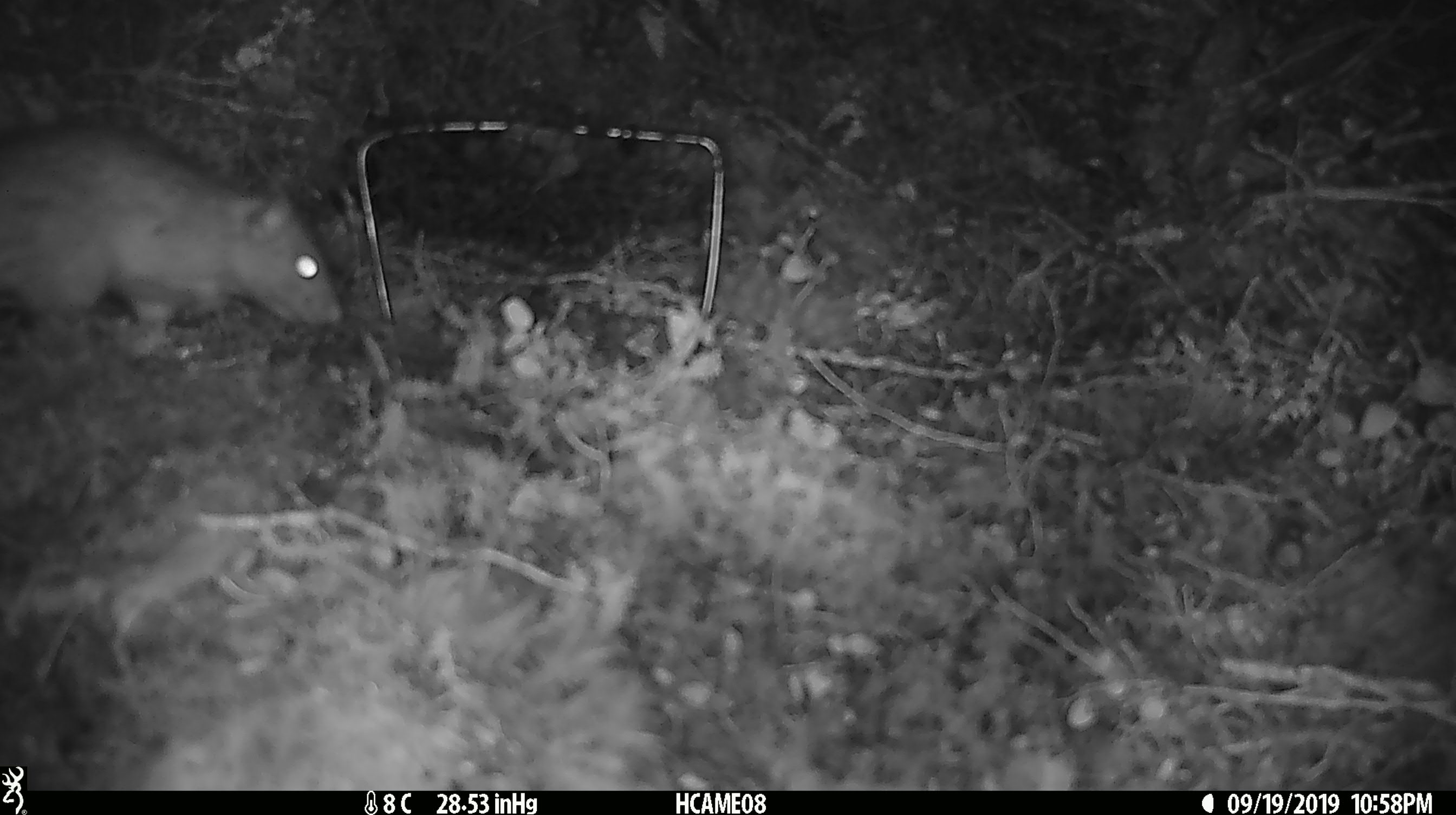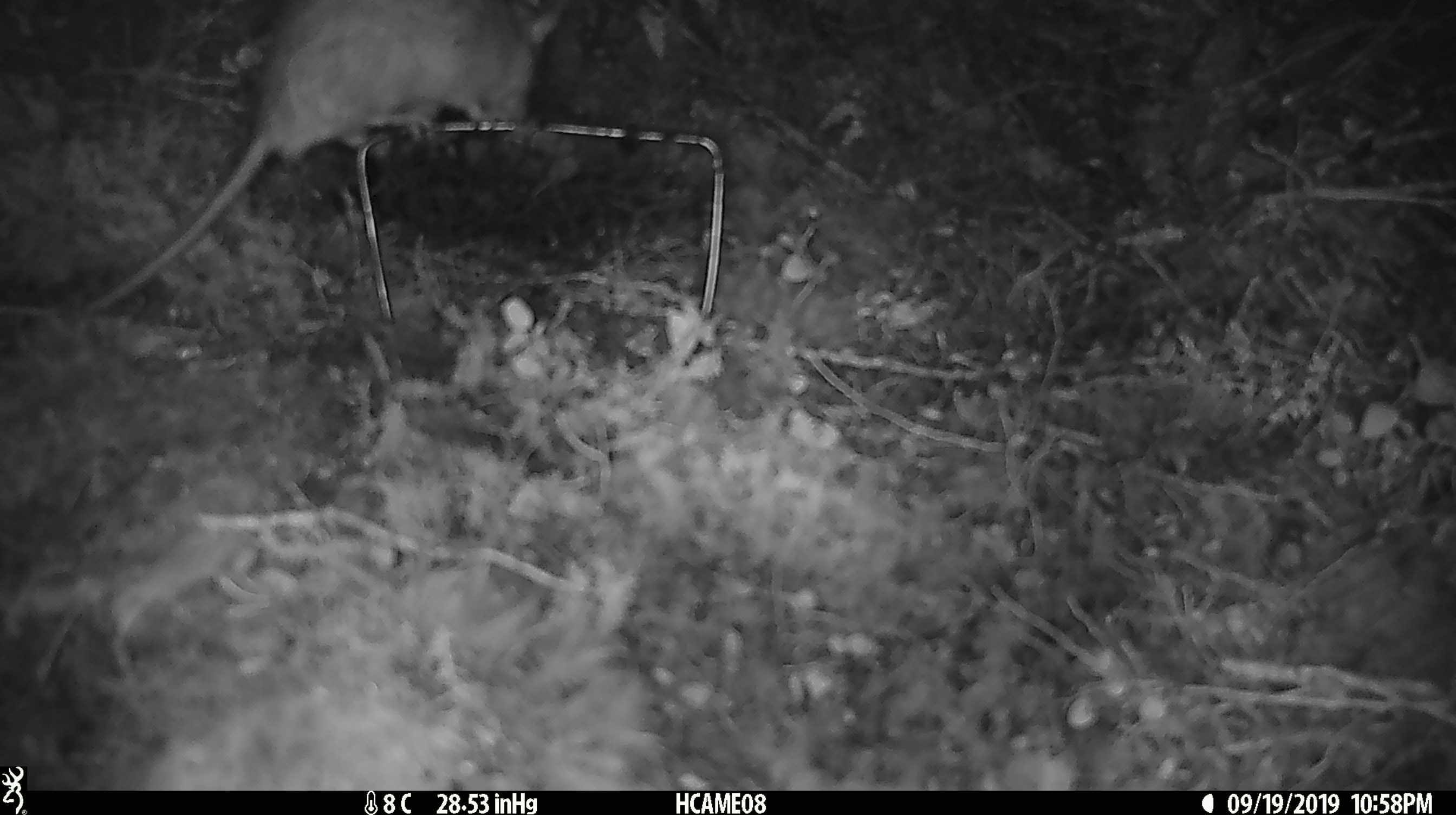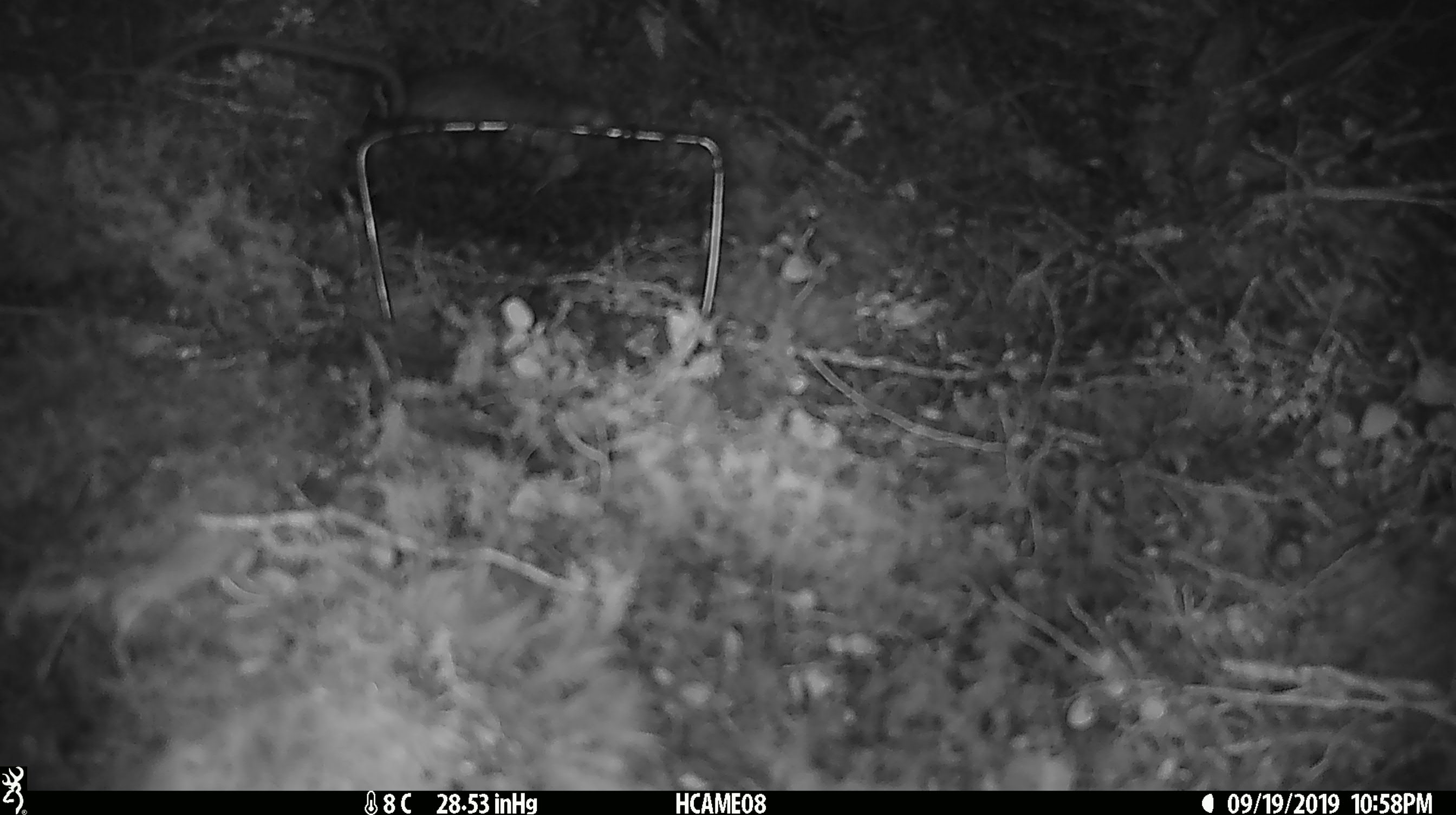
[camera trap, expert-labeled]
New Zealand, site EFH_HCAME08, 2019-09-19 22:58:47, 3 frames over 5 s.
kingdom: Animalia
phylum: Chordata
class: Mammalia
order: Rodentia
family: Muridae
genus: Rattus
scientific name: Rattus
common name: rat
Rat (Rattus).